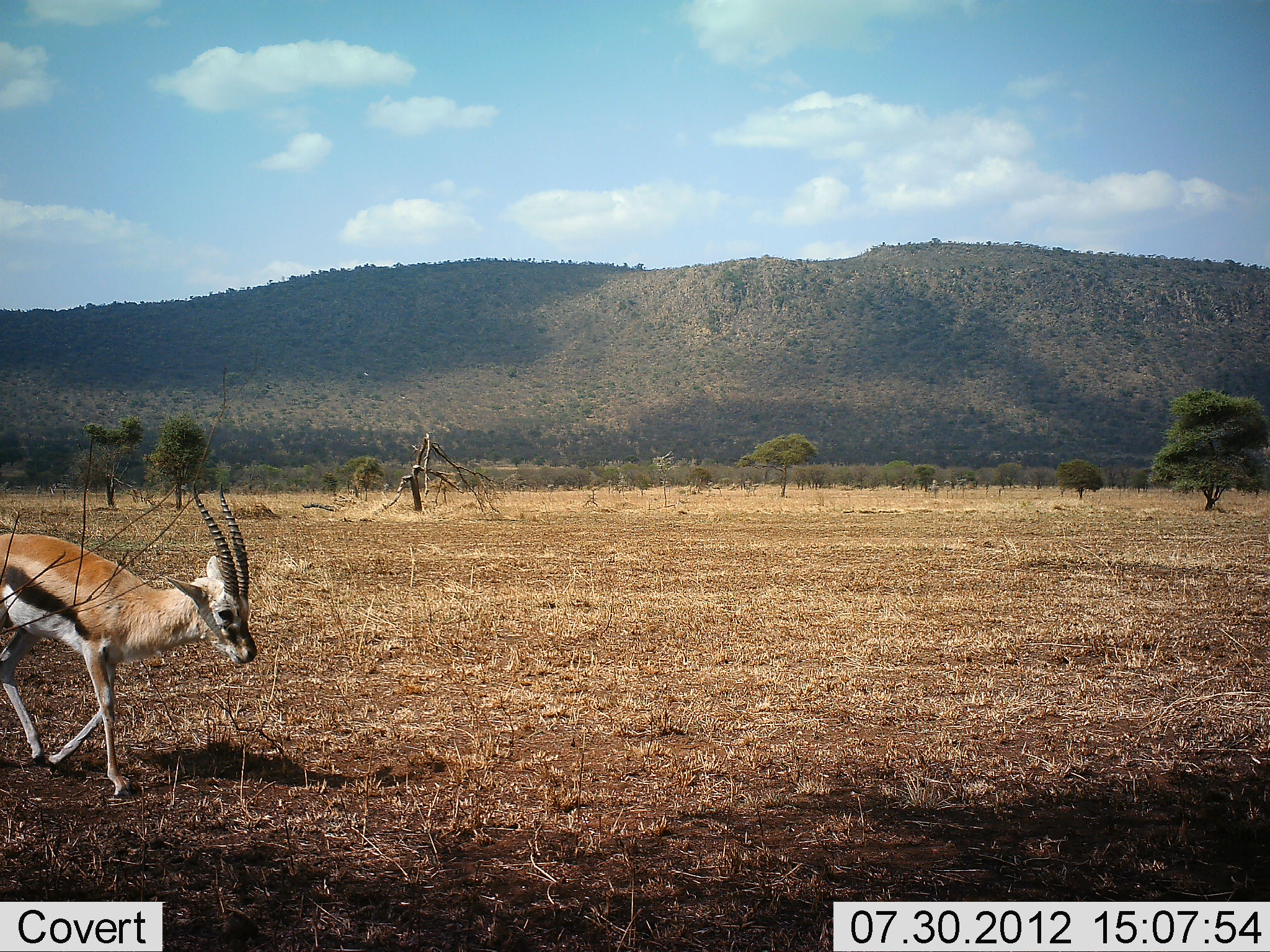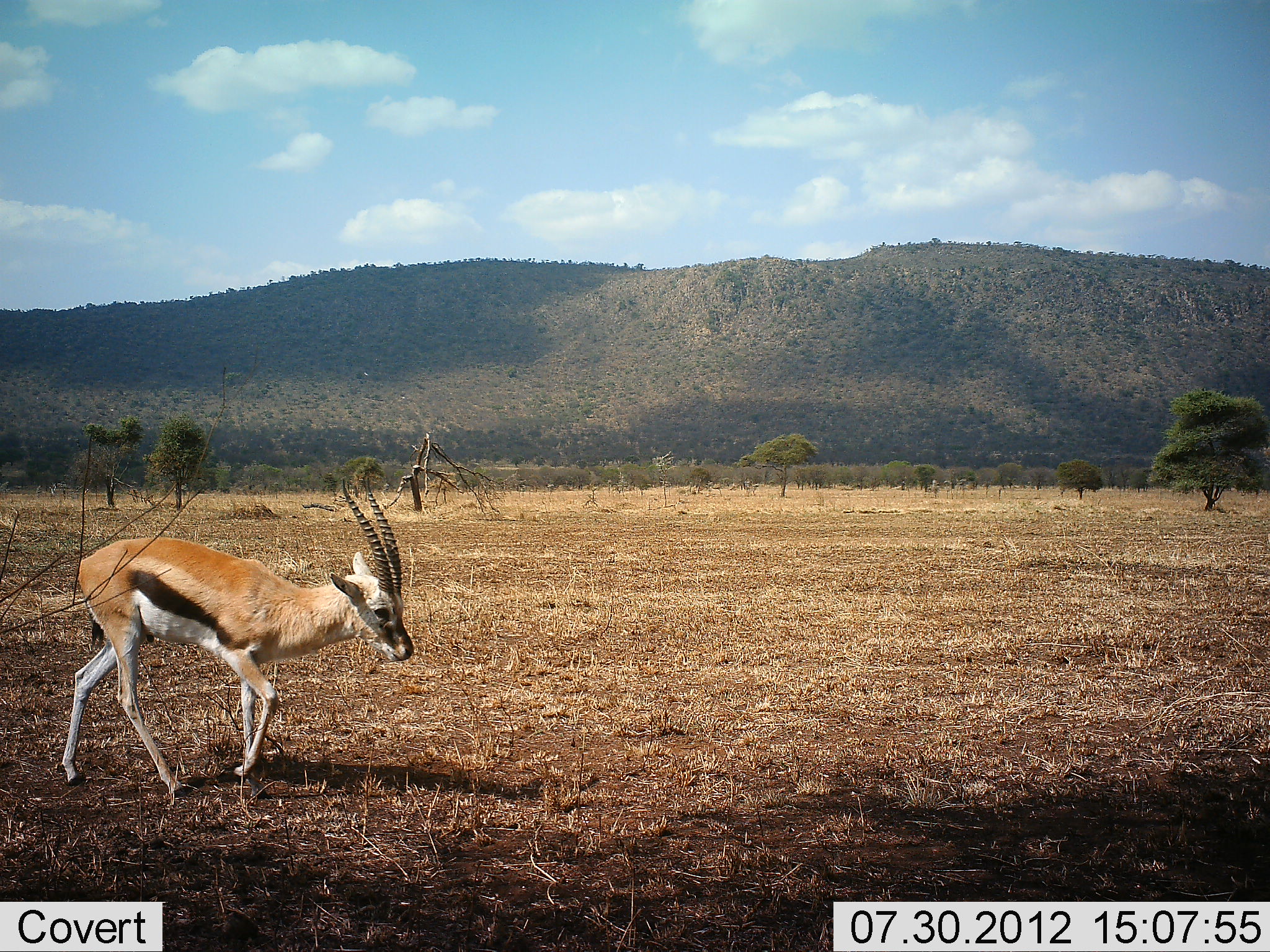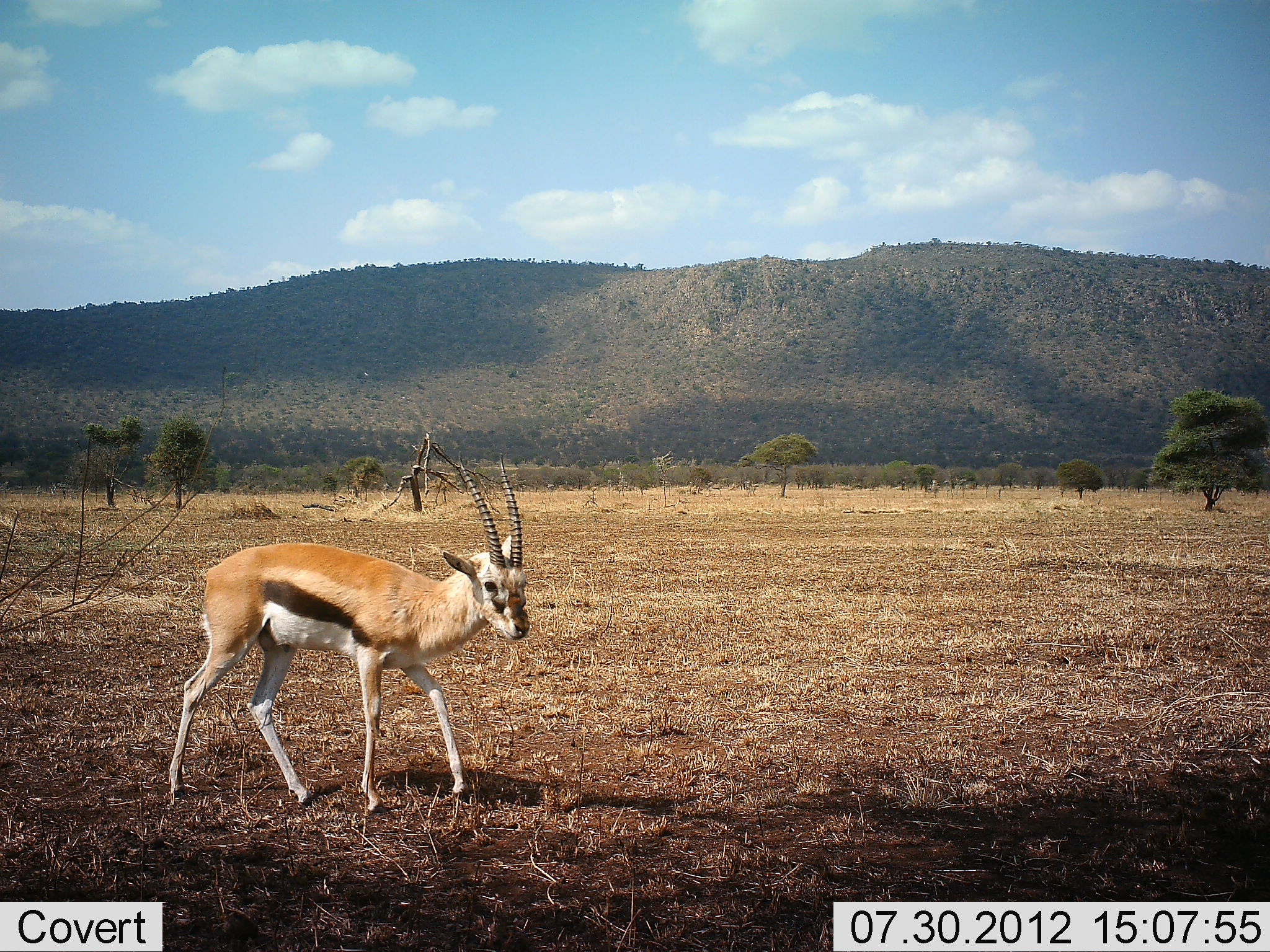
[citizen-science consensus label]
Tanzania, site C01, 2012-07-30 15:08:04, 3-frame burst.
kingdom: Animalia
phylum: Chordata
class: Mammalia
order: Artiodactyla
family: Bovidae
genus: Eudorcas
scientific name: Eudorcas thomsonii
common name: thomson's gazelle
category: gazellethomsons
Gazellethomsons (thomson's gazelle) (Eudorcas thomsonii), count 1. Behavior (volunteer vote fractions): standing 10%, resting 0%, moving 90%, interacting 0%. Young present (vote fraction): 0%. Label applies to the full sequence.